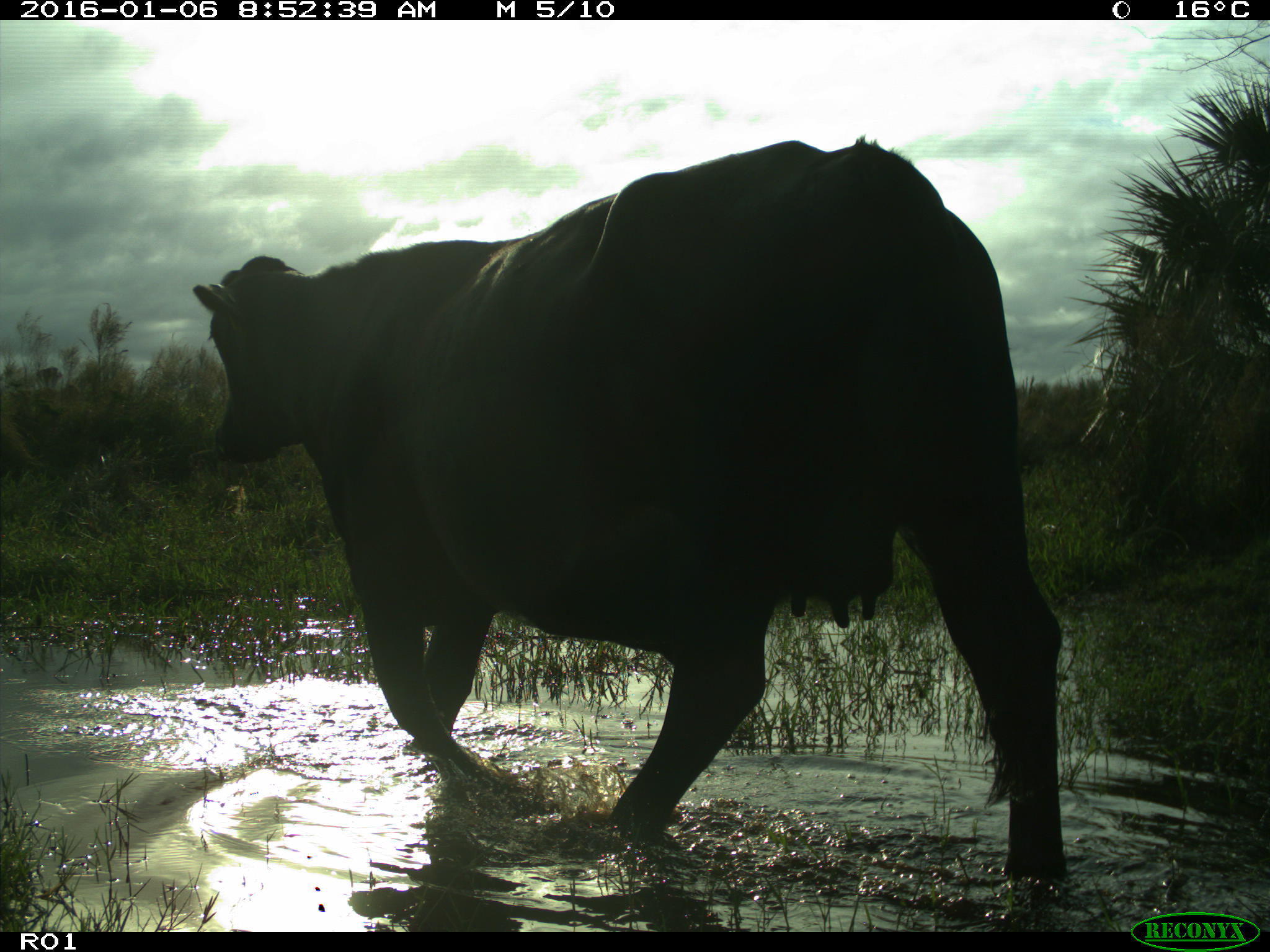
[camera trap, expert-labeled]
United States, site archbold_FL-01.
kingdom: Animalia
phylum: Chordata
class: Mammalia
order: Artiodactyla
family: Bovidae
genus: Bos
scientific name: Bos taurus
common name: domestic cow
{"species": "Bos taurus (domestic cow)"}